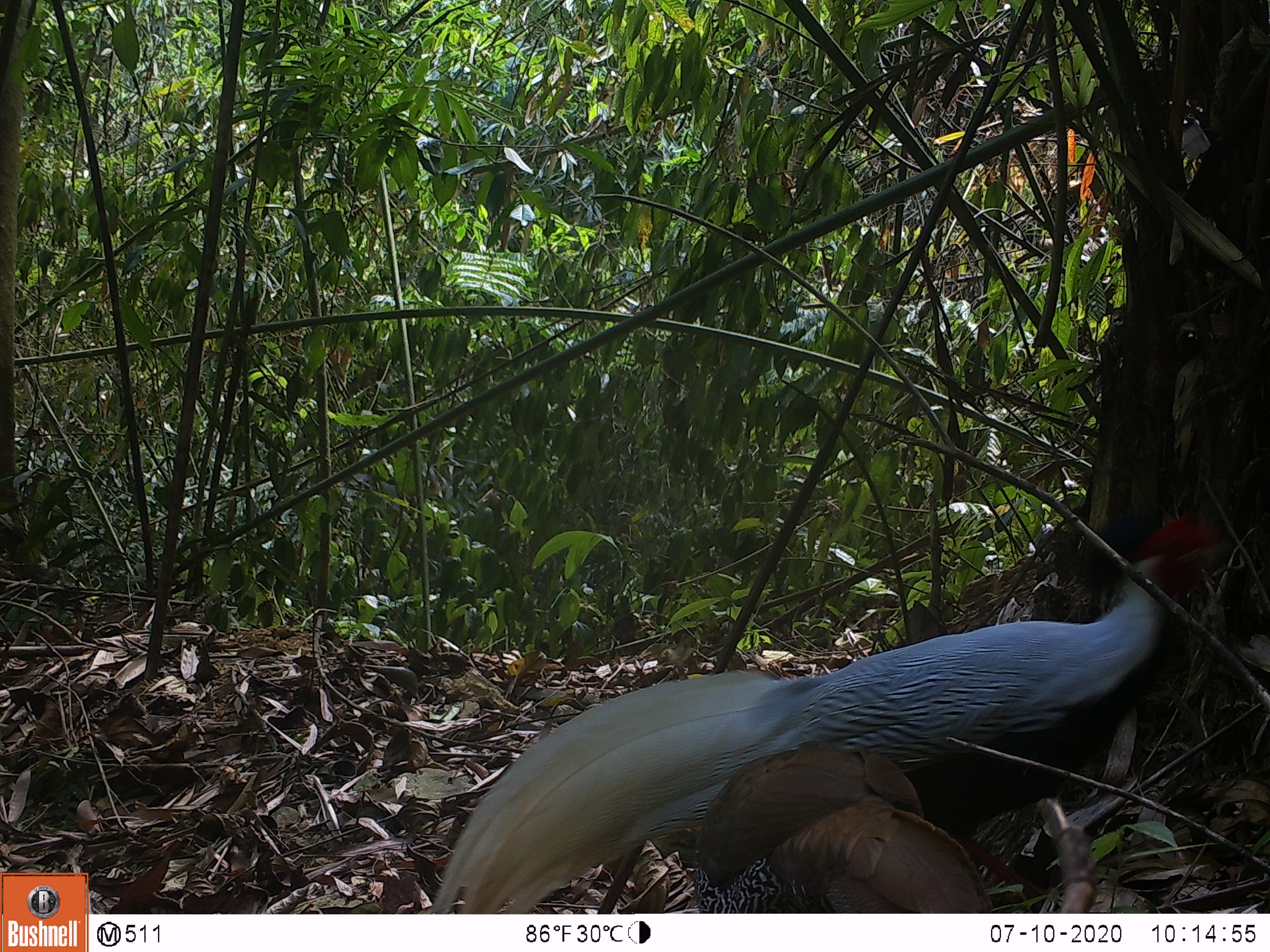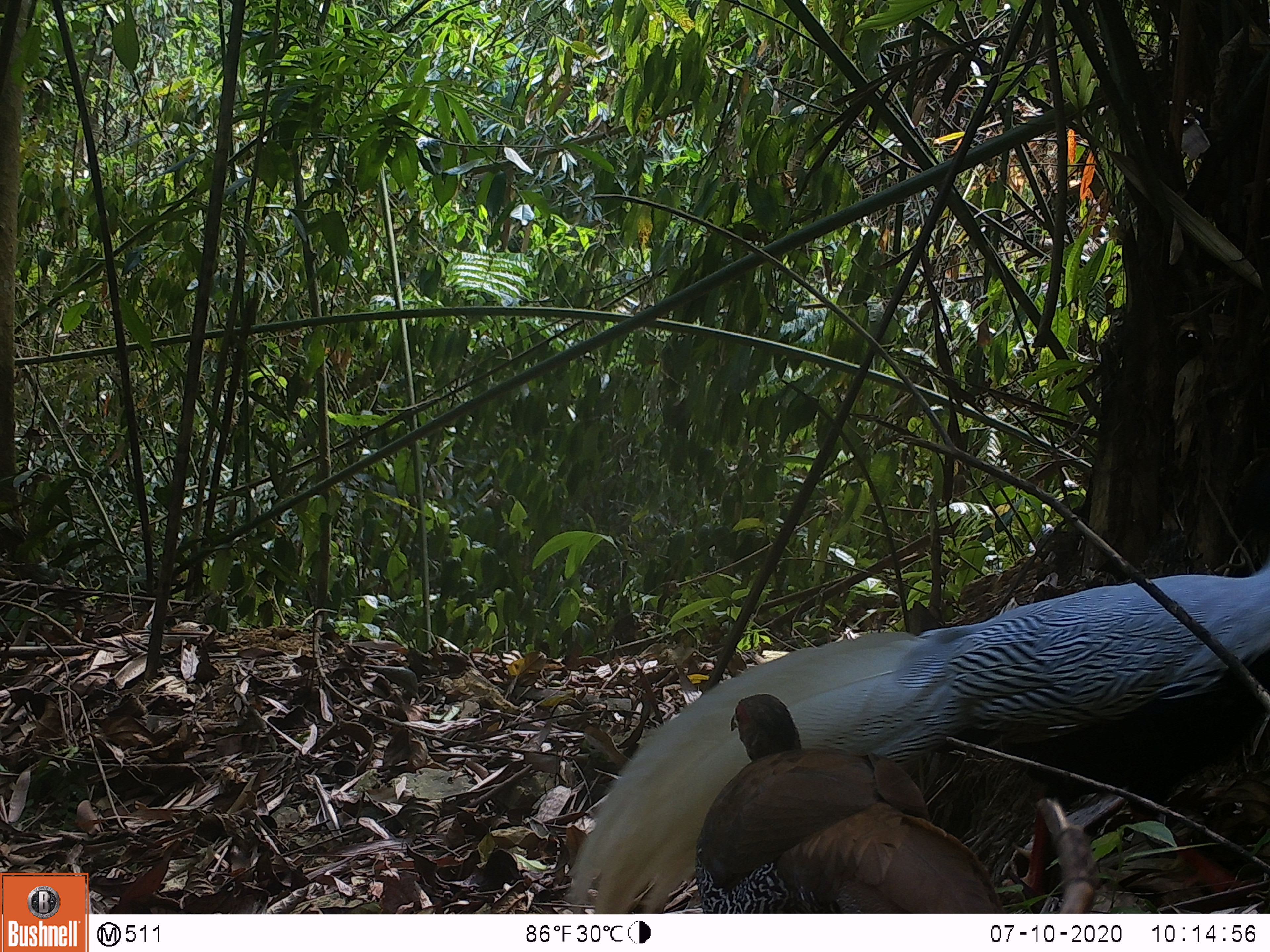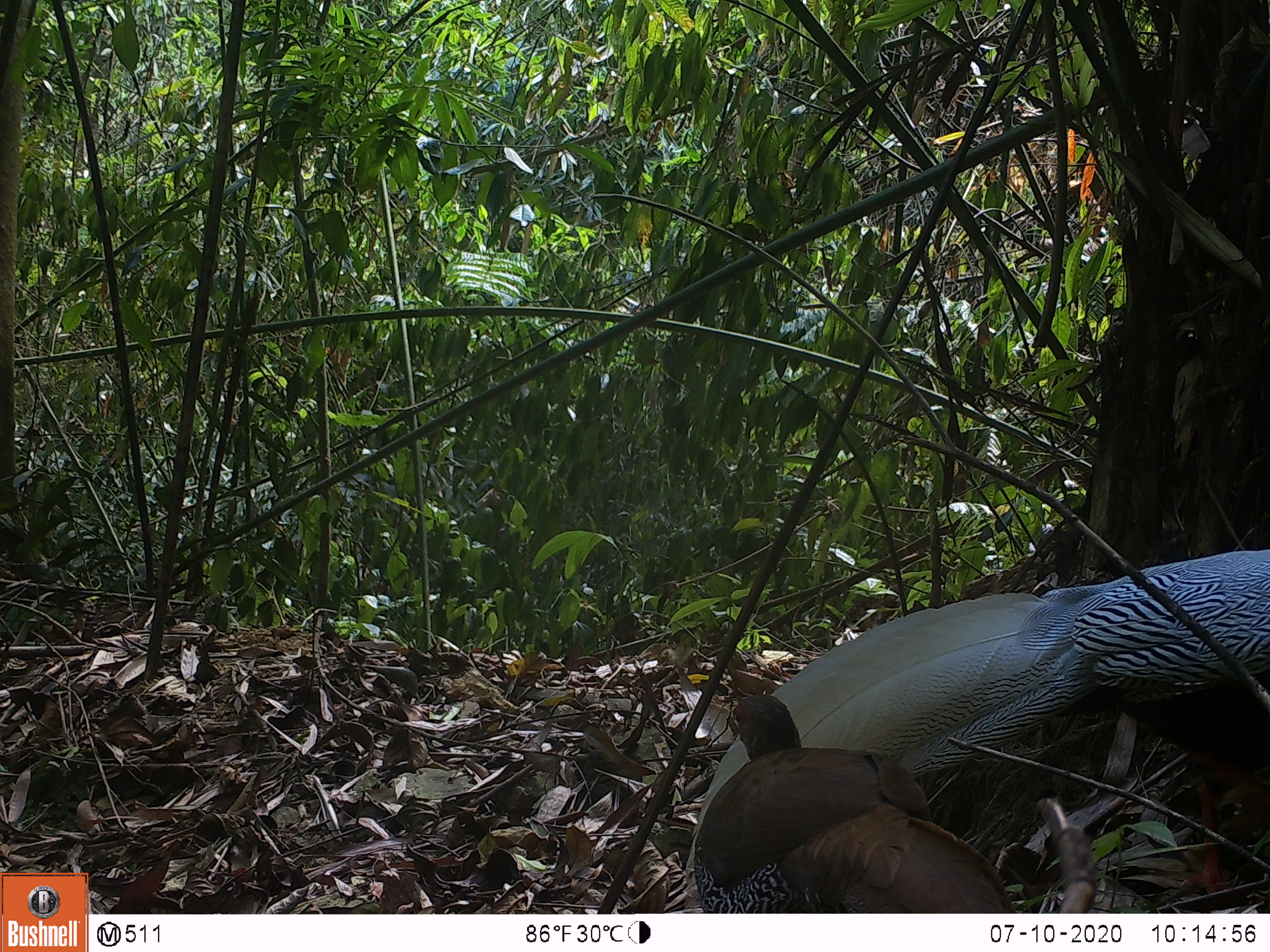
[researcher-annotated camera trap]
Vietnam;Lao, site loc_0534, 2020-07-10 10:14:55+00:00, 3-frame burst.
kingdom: Animalia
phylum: Chordata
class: Aves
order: Galliformes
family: Phasianidae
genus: Lophura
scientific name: Lophura nycthemera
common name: silver pheasant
Silver pheasant (Lophura nycthemera). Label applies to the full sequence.